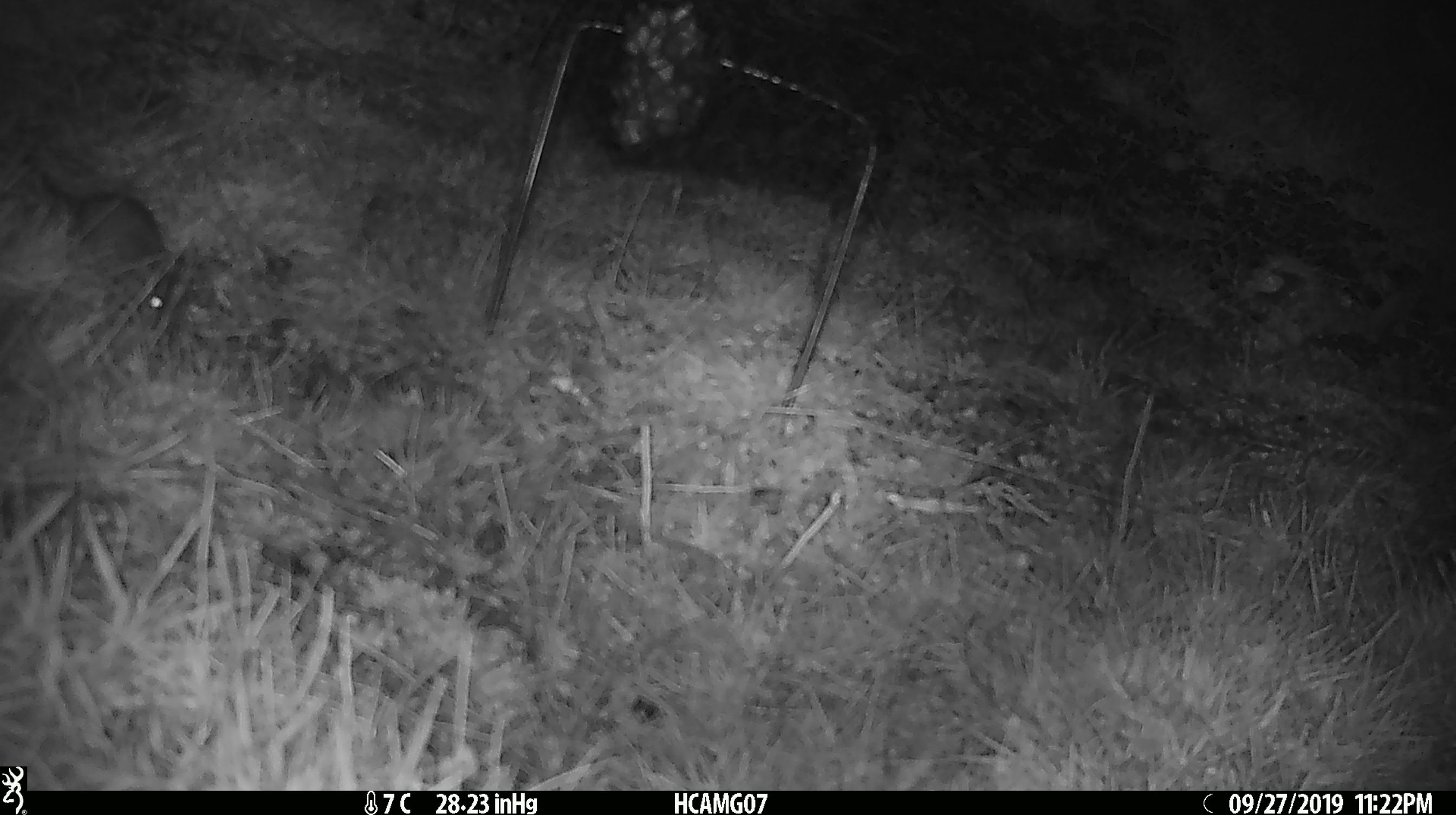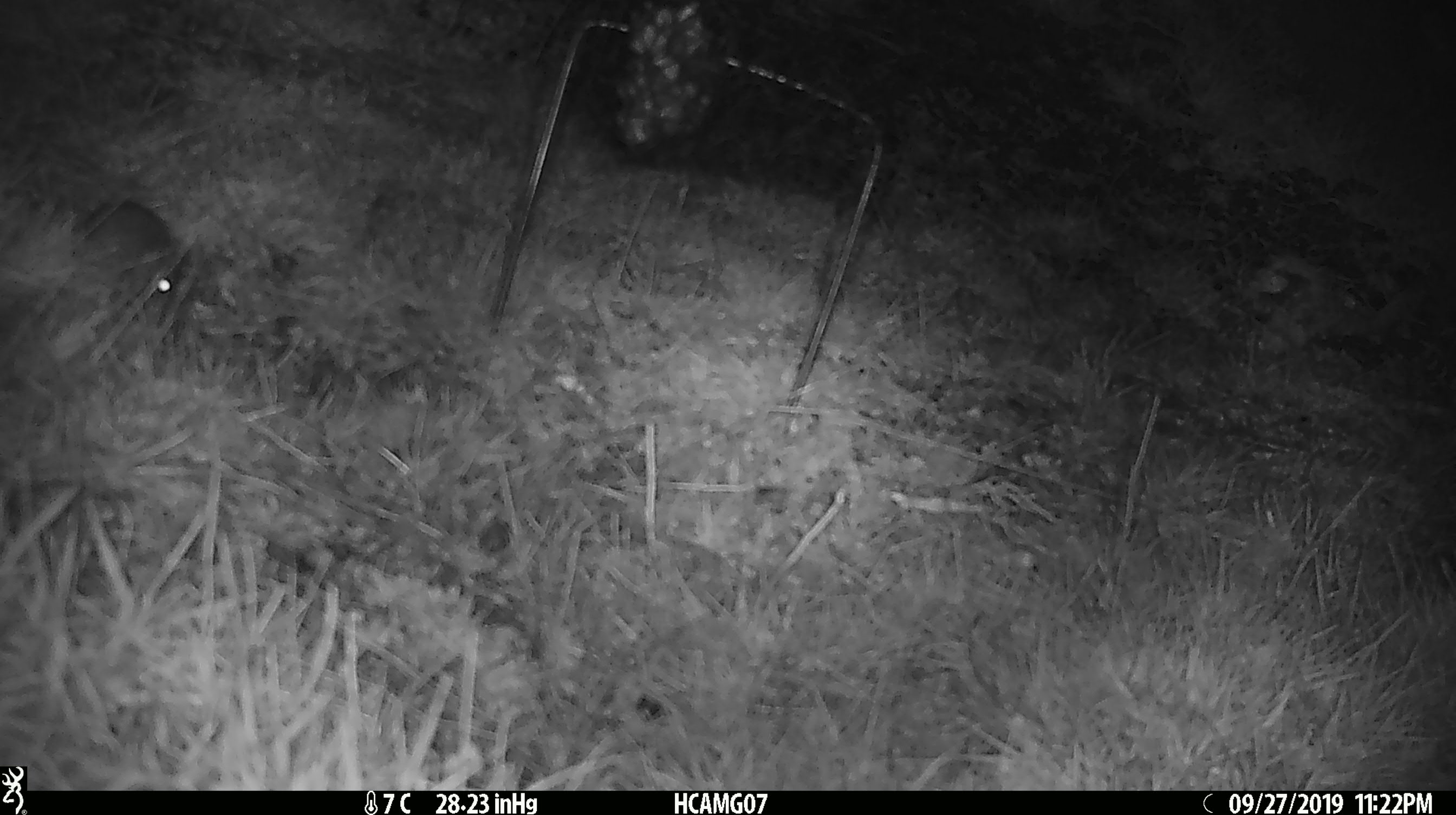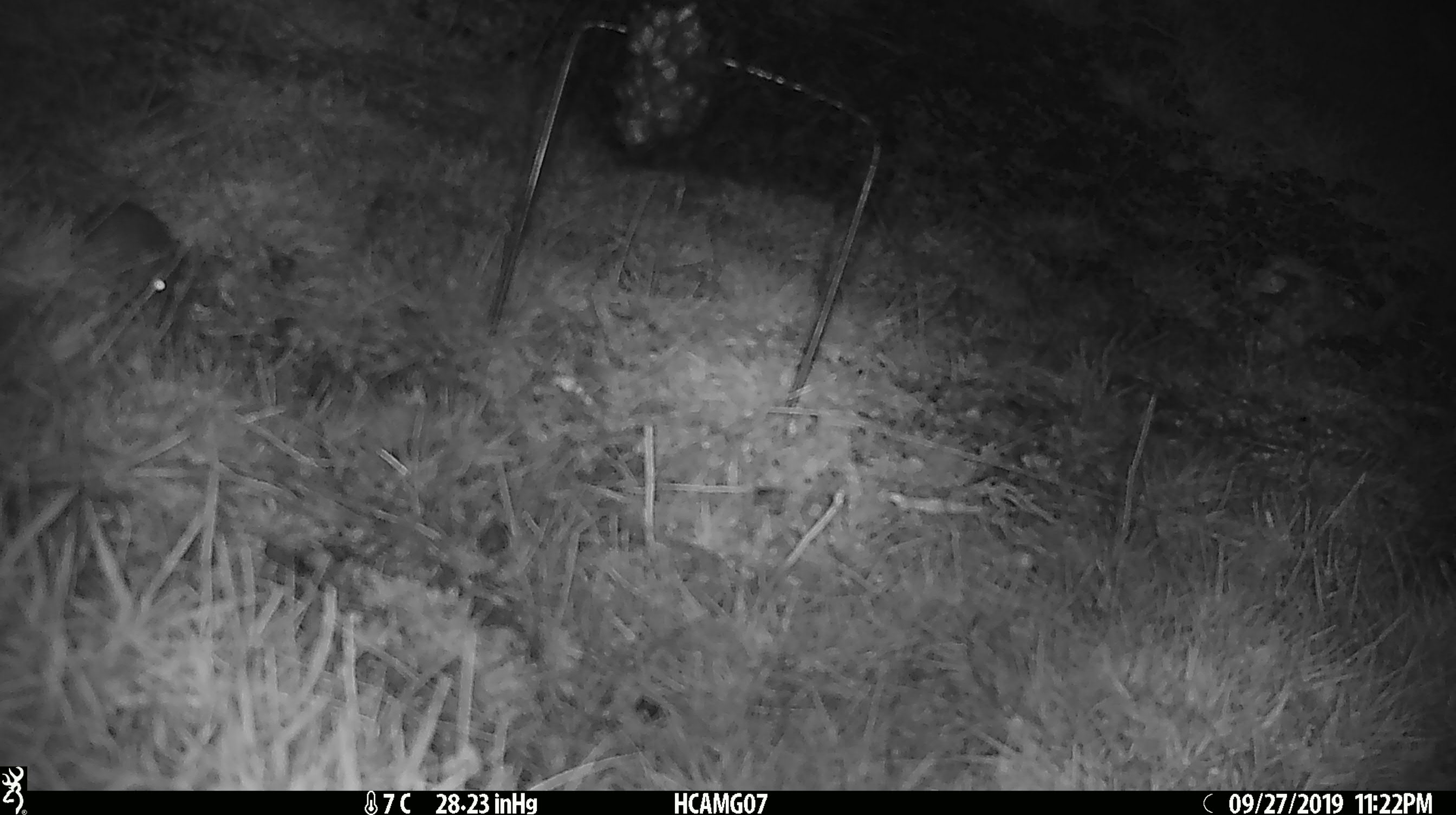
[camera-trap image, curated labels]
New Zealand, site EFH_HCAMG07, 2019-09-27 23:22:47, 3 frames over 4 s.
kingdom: Animalia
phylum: Chordata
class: Mammalia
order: Rodentia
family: Muridae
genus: Mus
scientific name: Mus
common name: mouse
Mouse (Mus).